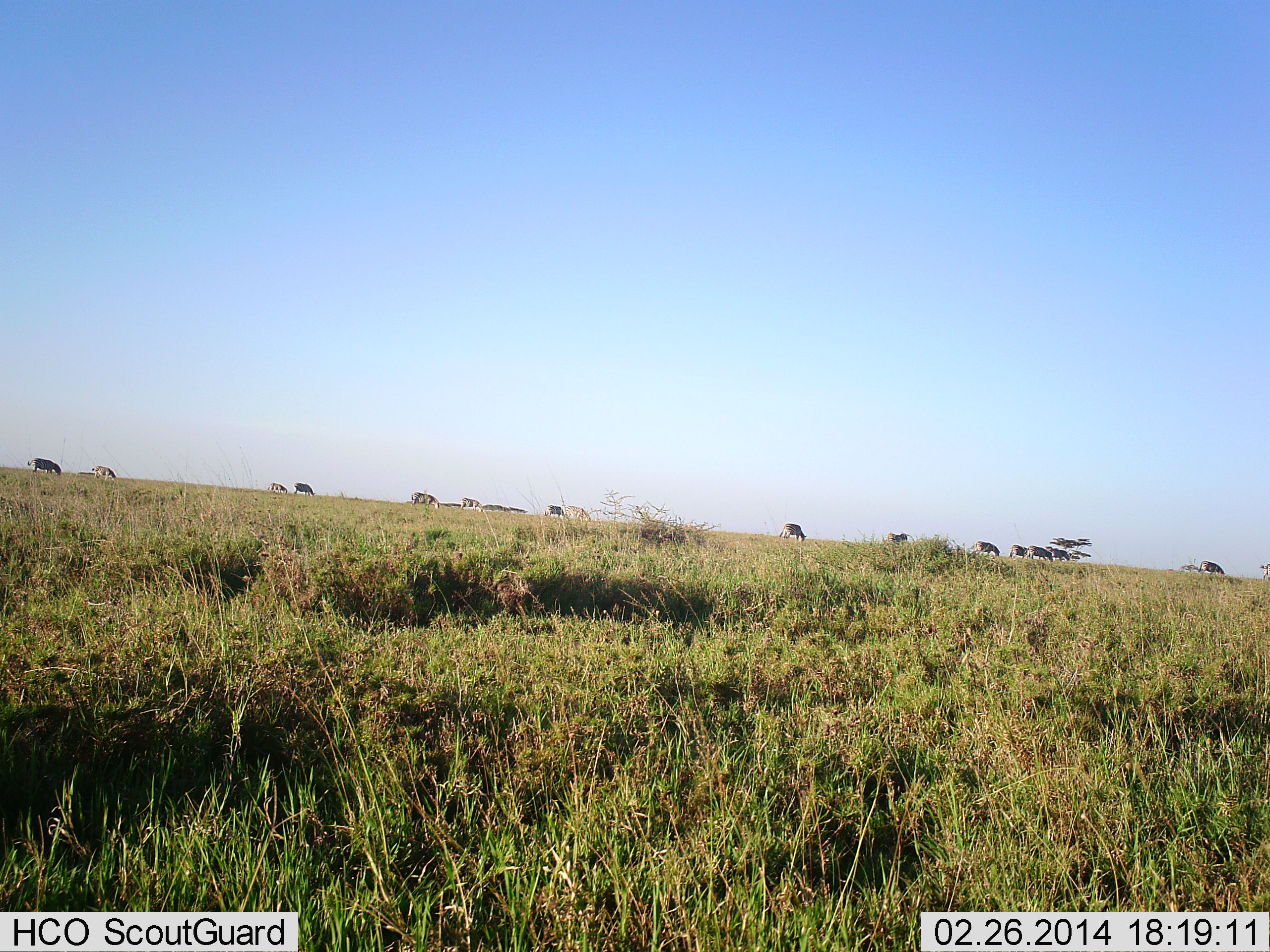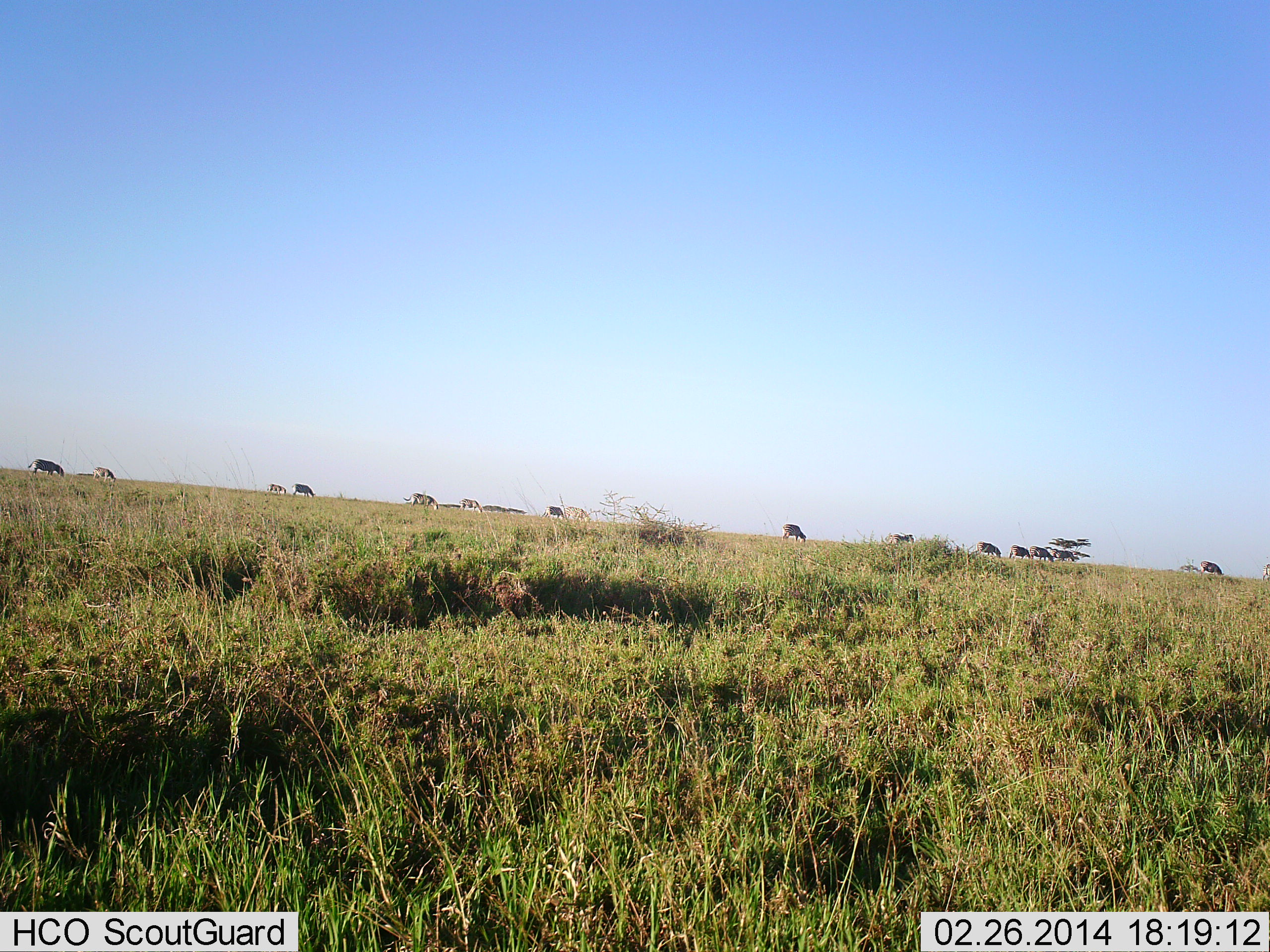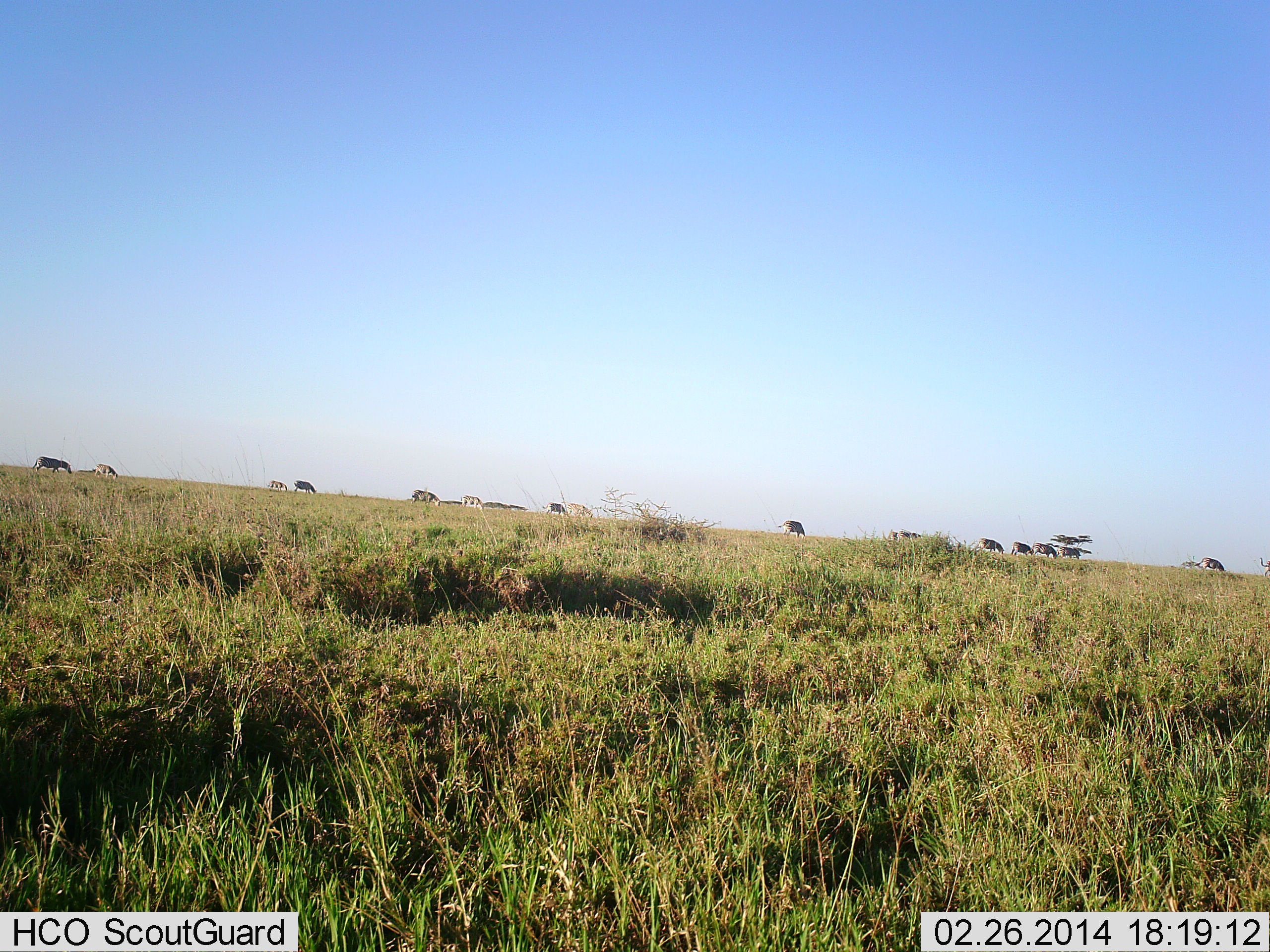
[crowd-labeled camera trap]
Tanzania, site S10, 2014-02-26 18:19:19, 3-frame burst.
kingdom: Animalia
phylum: Chordata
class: Mammalia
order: Perissodactyla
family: Equidae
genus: Equus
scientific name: Equus quagga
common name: plains zebra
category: zebra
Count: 11-50.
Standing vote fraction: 9%.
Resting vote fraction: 0%.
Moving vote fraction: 9%.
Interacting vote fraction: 0%.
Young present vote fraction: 0%.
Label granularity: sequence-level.